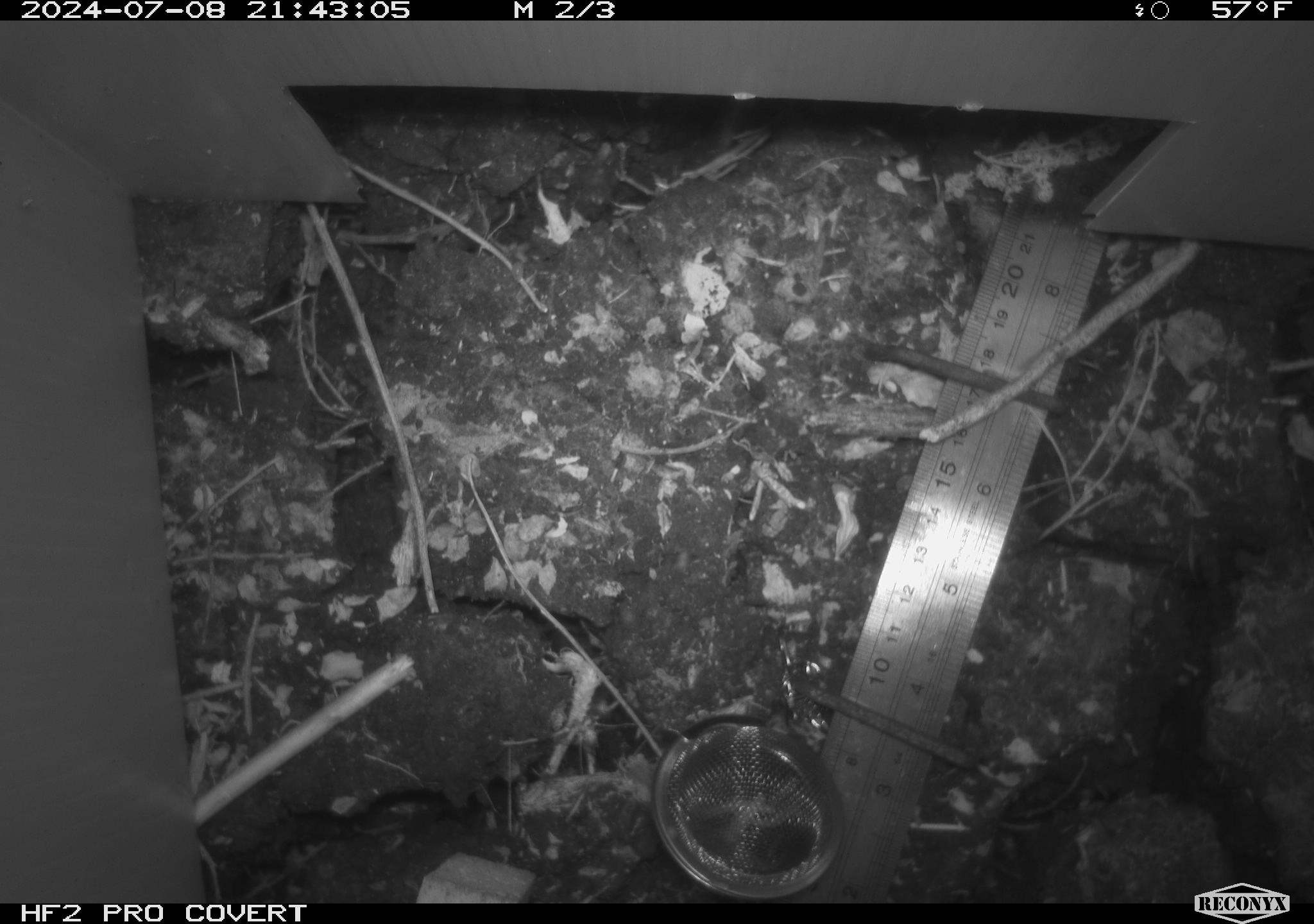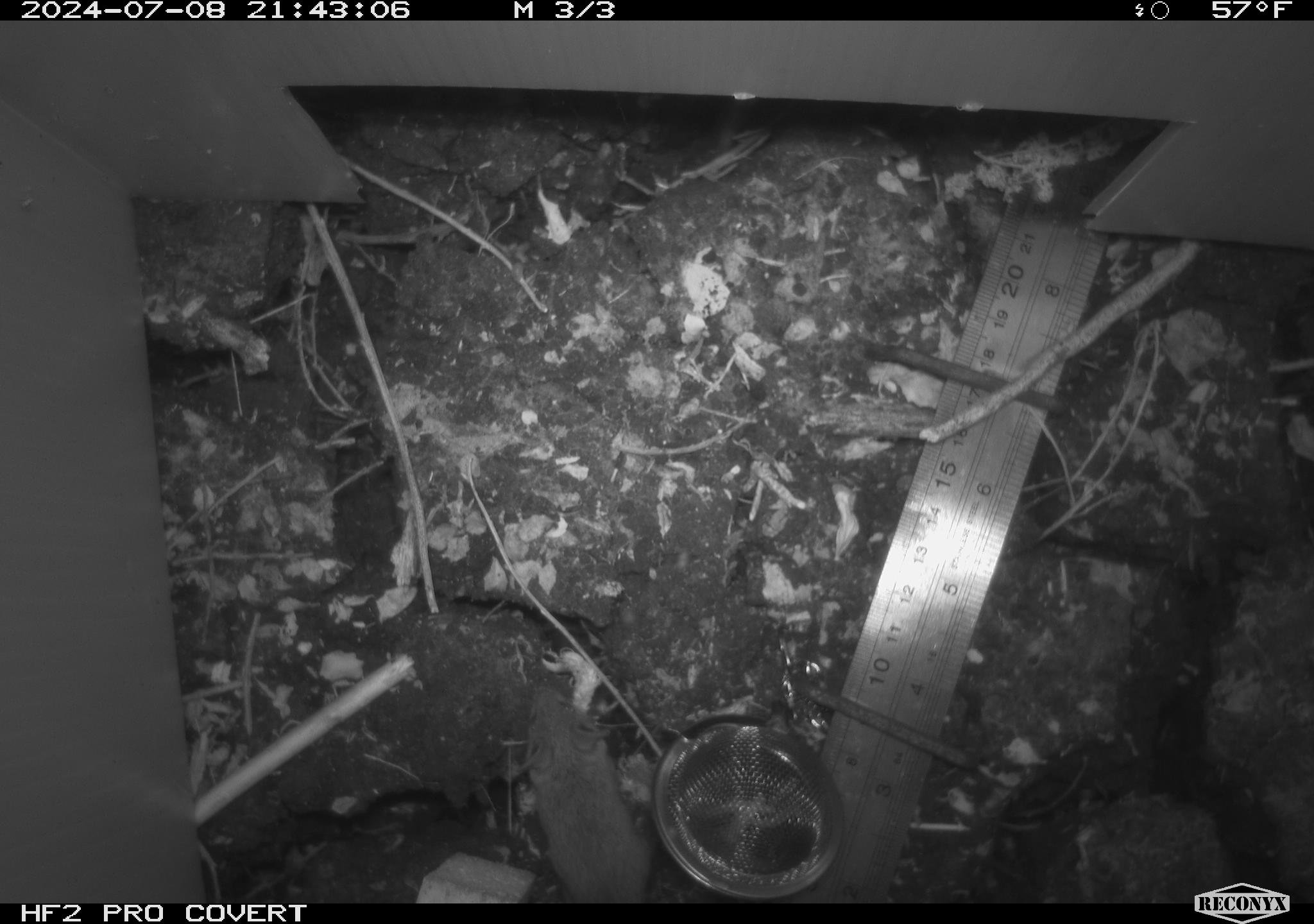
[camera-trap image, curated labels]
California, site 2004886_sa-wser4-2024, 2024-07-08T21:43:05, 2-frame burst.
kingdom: Animalia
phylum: Chordata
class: Mammalia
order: Rodentia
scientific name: Rodentia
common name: mouse species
Mouse species (Rodentia).